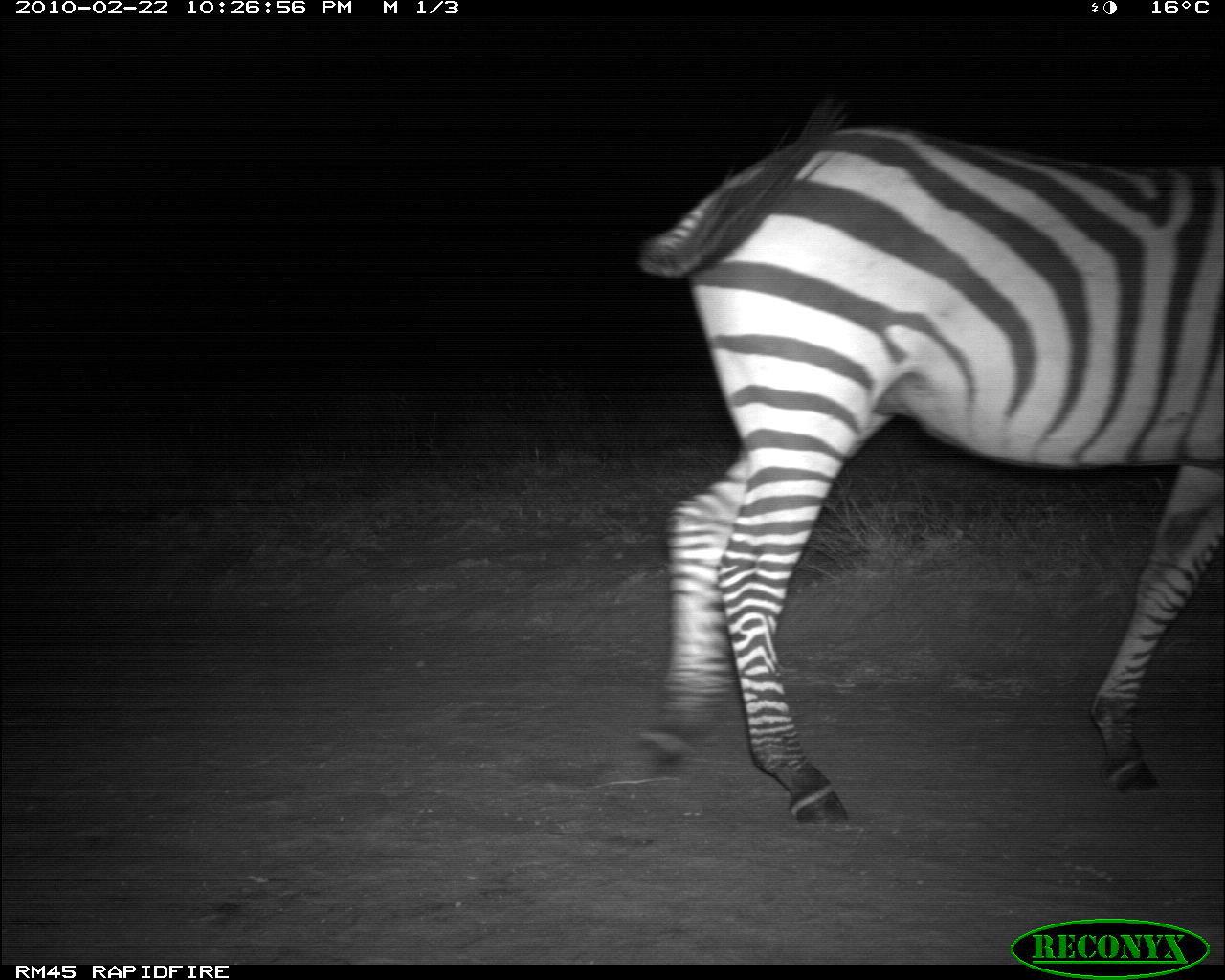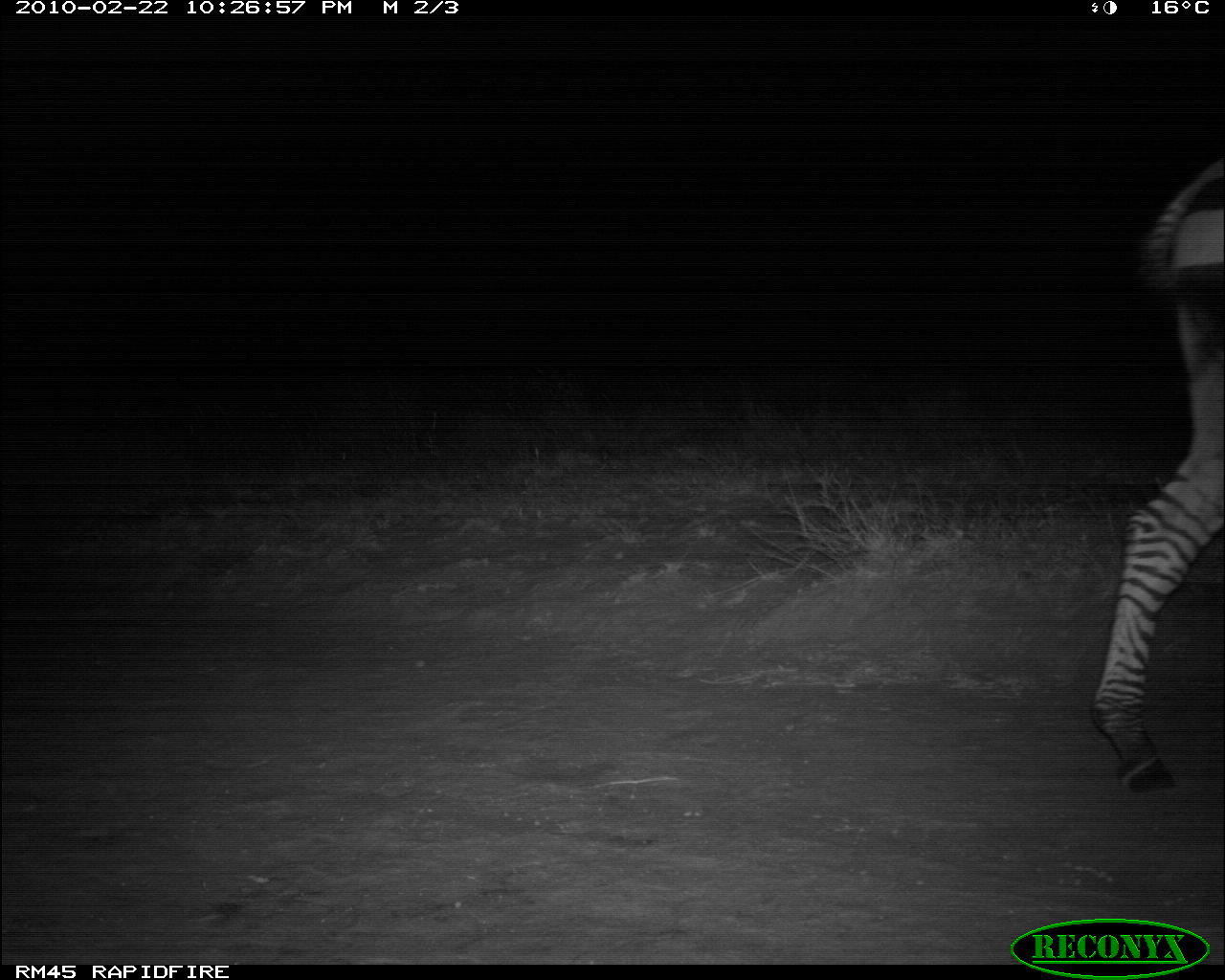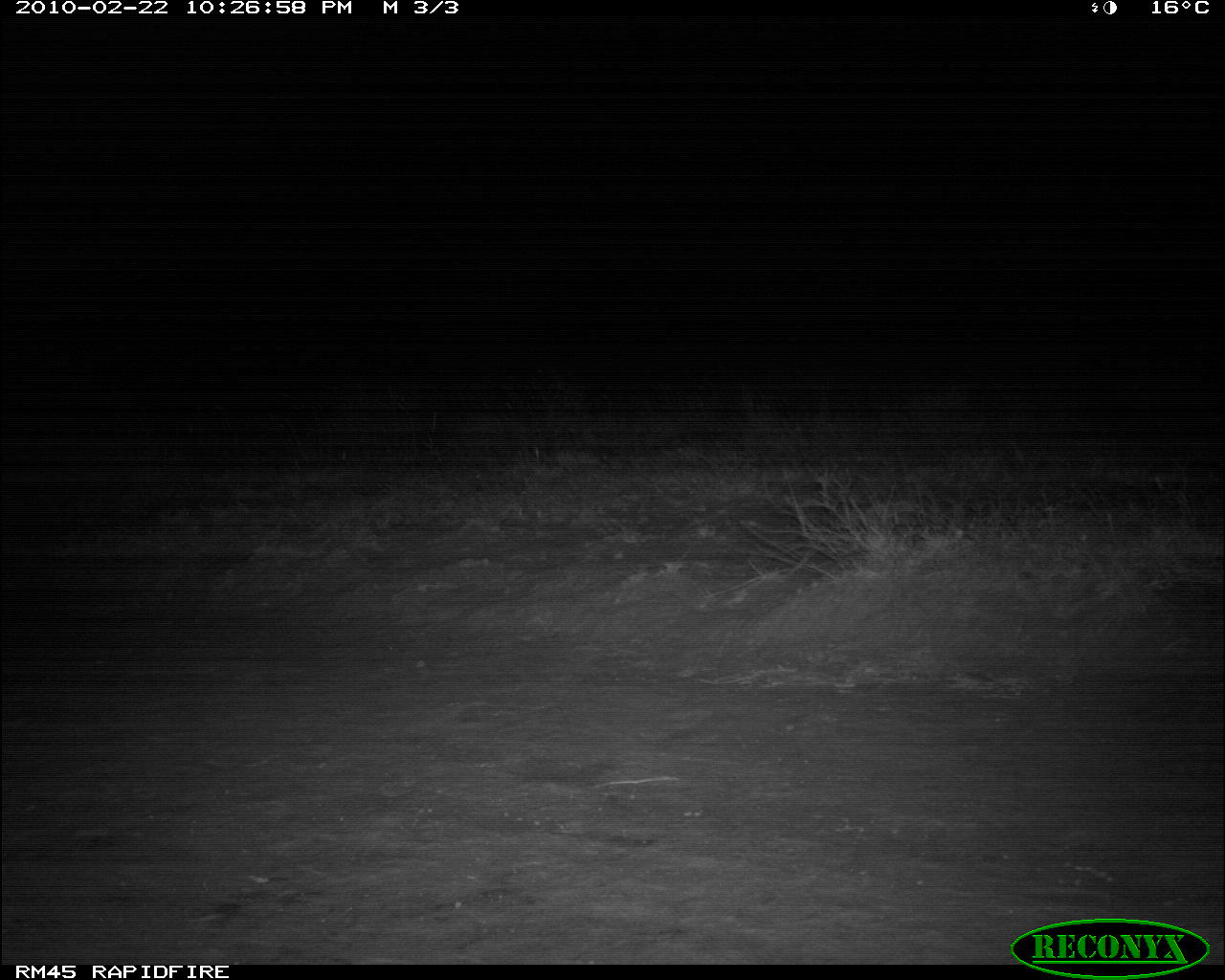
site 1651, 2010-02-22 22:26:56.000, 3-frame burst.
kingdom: Animalia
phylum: Chordata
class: Mammalia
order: Perissodactyla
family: Equidae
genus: Equus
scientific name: Equus quagga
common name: plains zebra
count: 1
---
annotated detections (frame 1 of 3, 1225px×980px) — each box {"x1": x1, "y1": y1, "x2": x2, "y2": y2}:
equus quagga: {"x1": 633, "y1": 91, "x2": 1225, "y2": 824}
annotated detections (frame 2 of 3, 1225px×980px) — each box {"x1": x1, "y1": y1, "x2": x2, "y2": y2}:
equus quagga: {"x1": 1085, "y1": 143, "x2": 1225, "y2": 796}